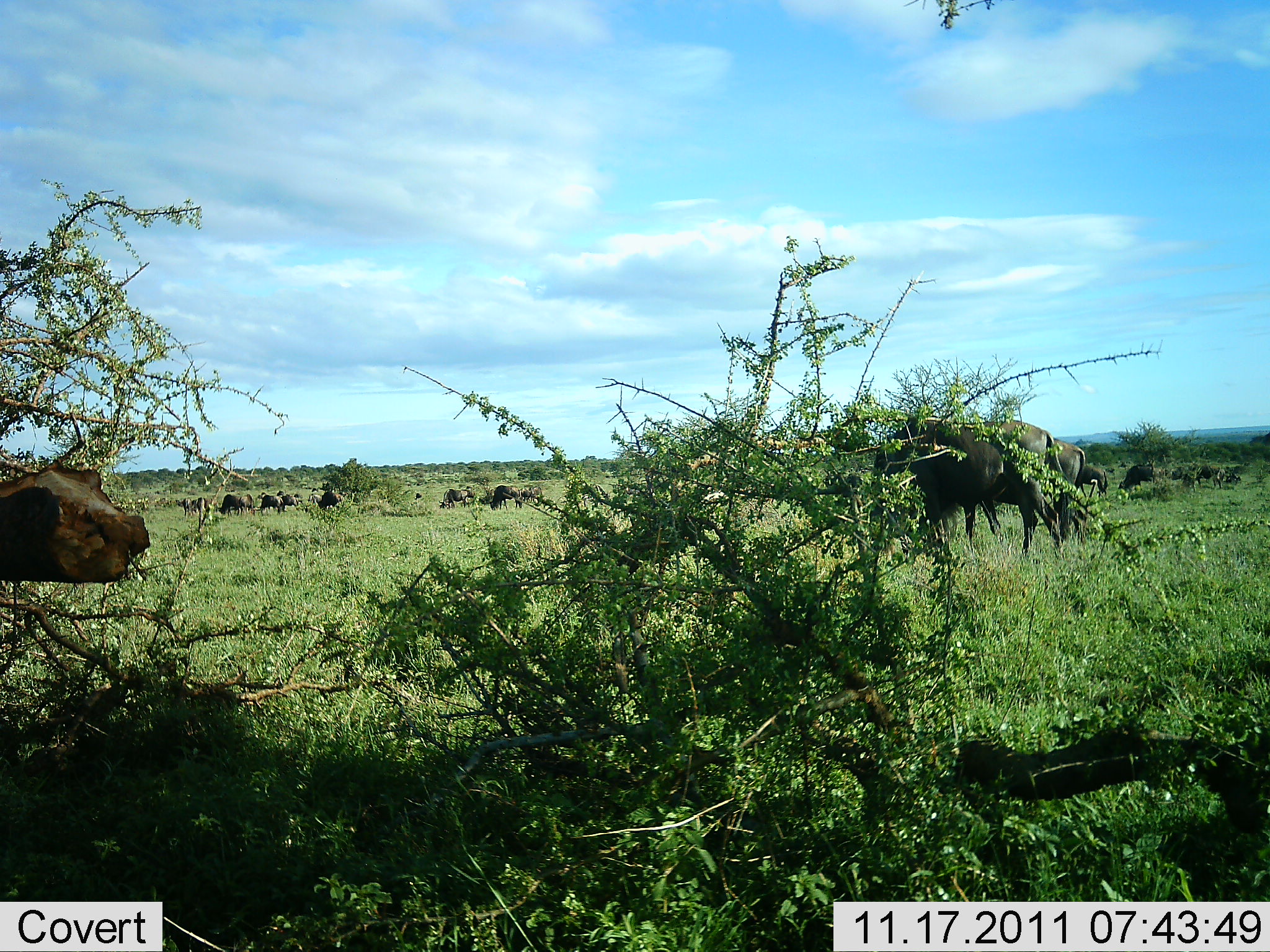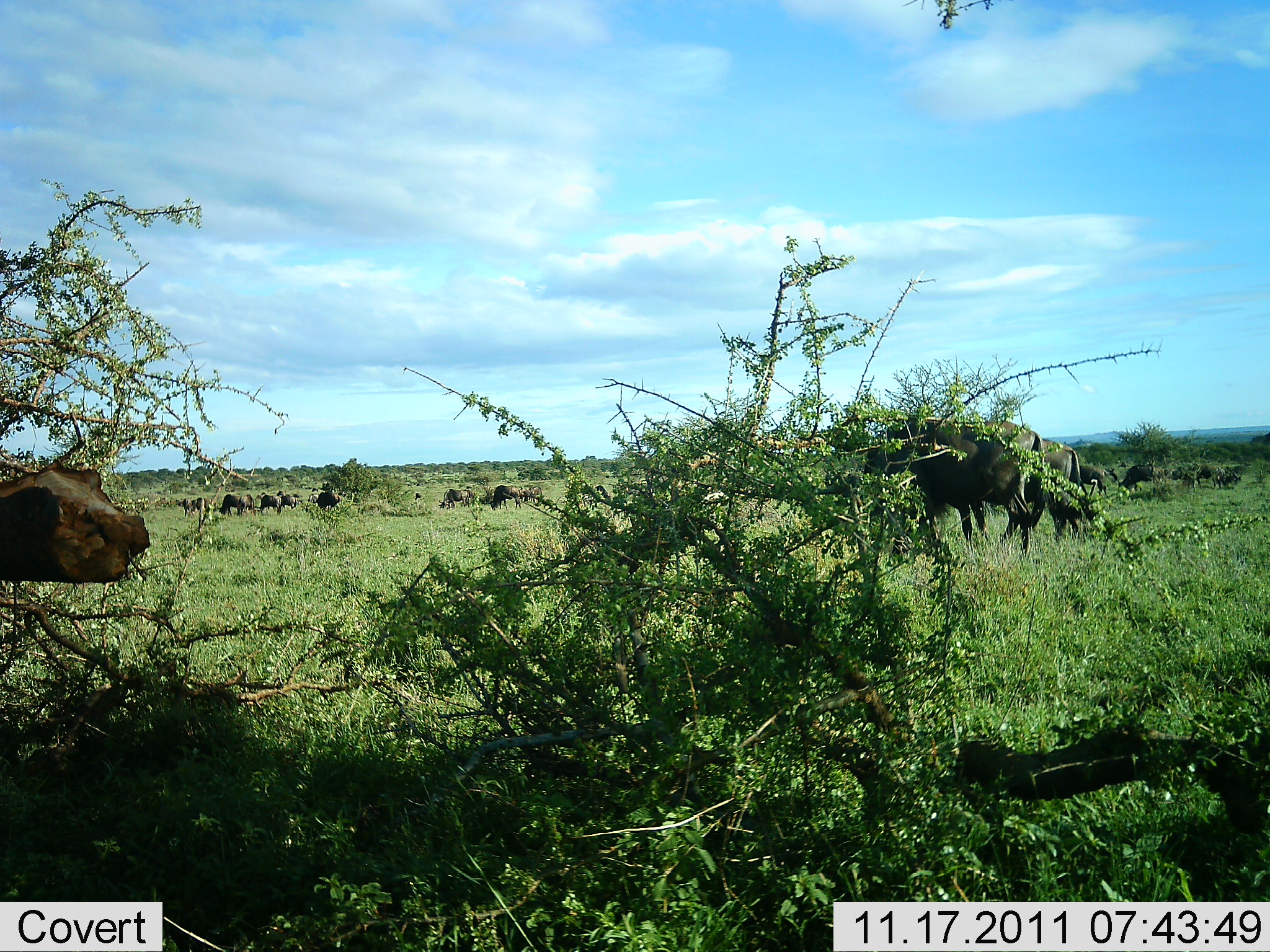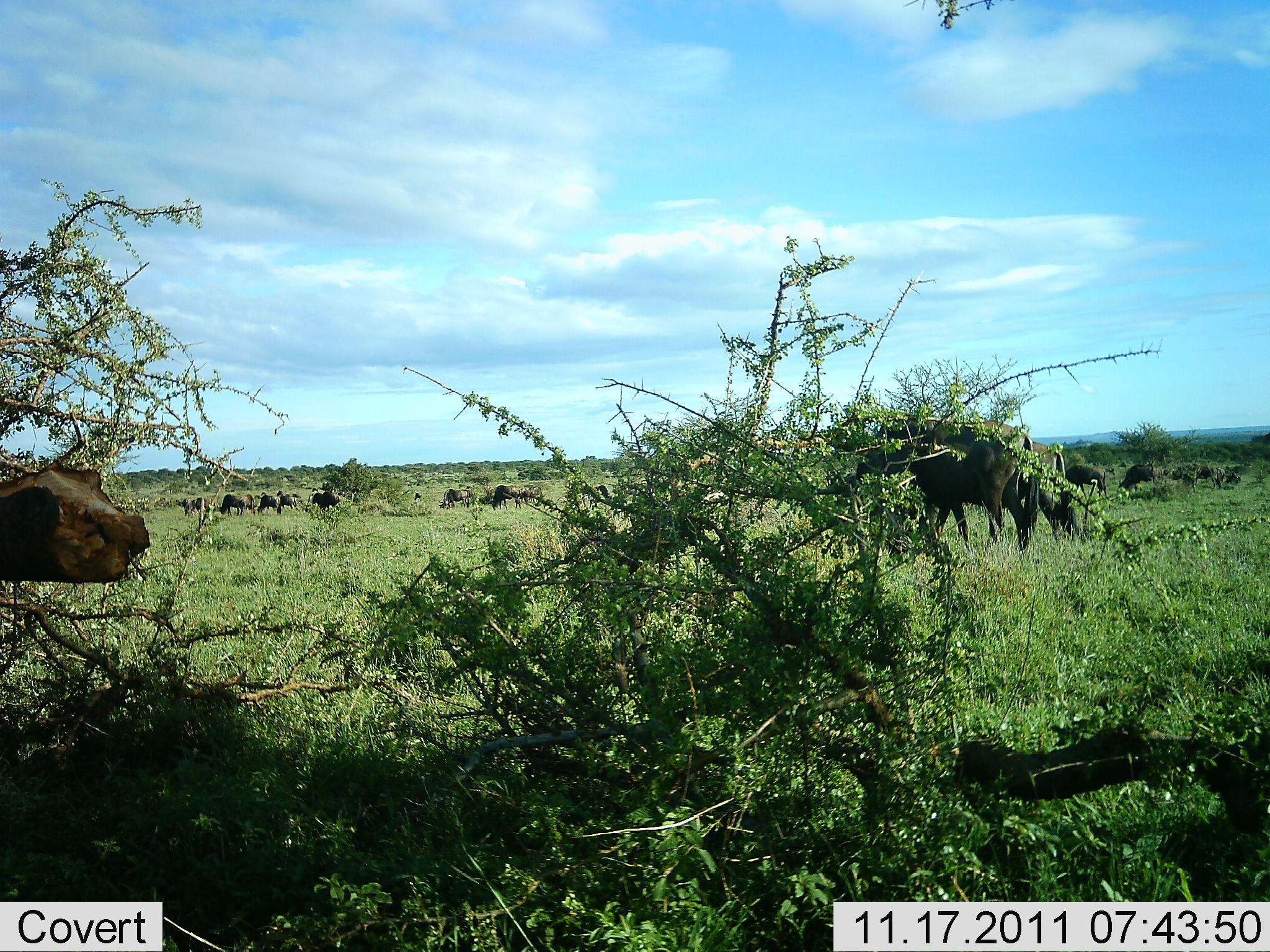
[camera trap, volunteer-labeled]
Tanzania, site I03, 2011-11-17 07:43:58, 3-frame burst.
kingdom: Animalia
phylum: Chordata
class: Mammalia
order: Artiodactyla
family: Bovidae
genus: Connochaetes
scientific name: Connochaetes taurinus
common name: blue wildebeest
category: wildebeest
Wildebeest (blue wildebeest) (Connochaetes taurinus), count 11-50. Behavior (volunteer vote fractions): standing 40%, resting 10%, moving 40%, interacting 0%. Young present (vote fraction): 0%. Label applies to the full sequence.